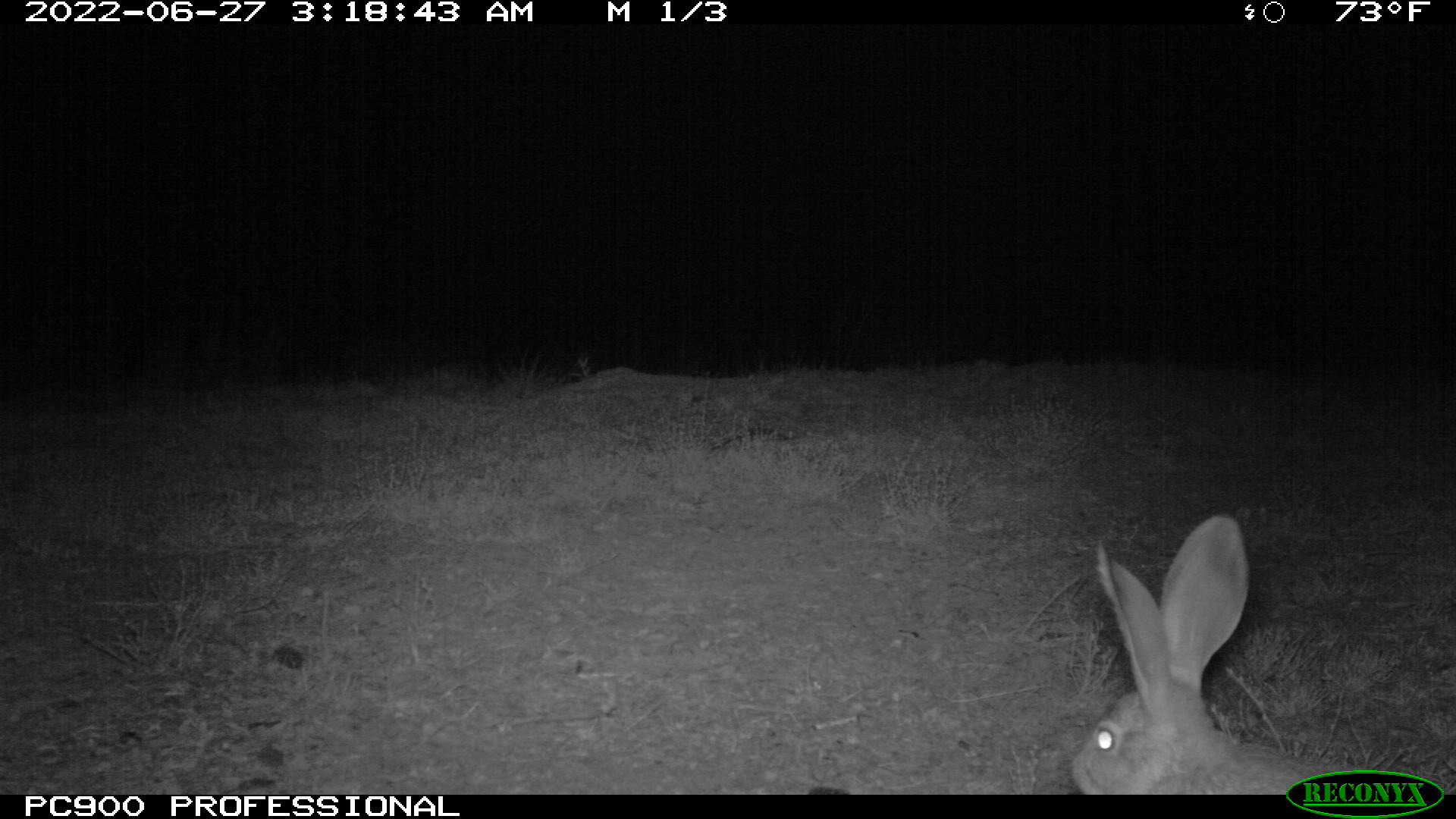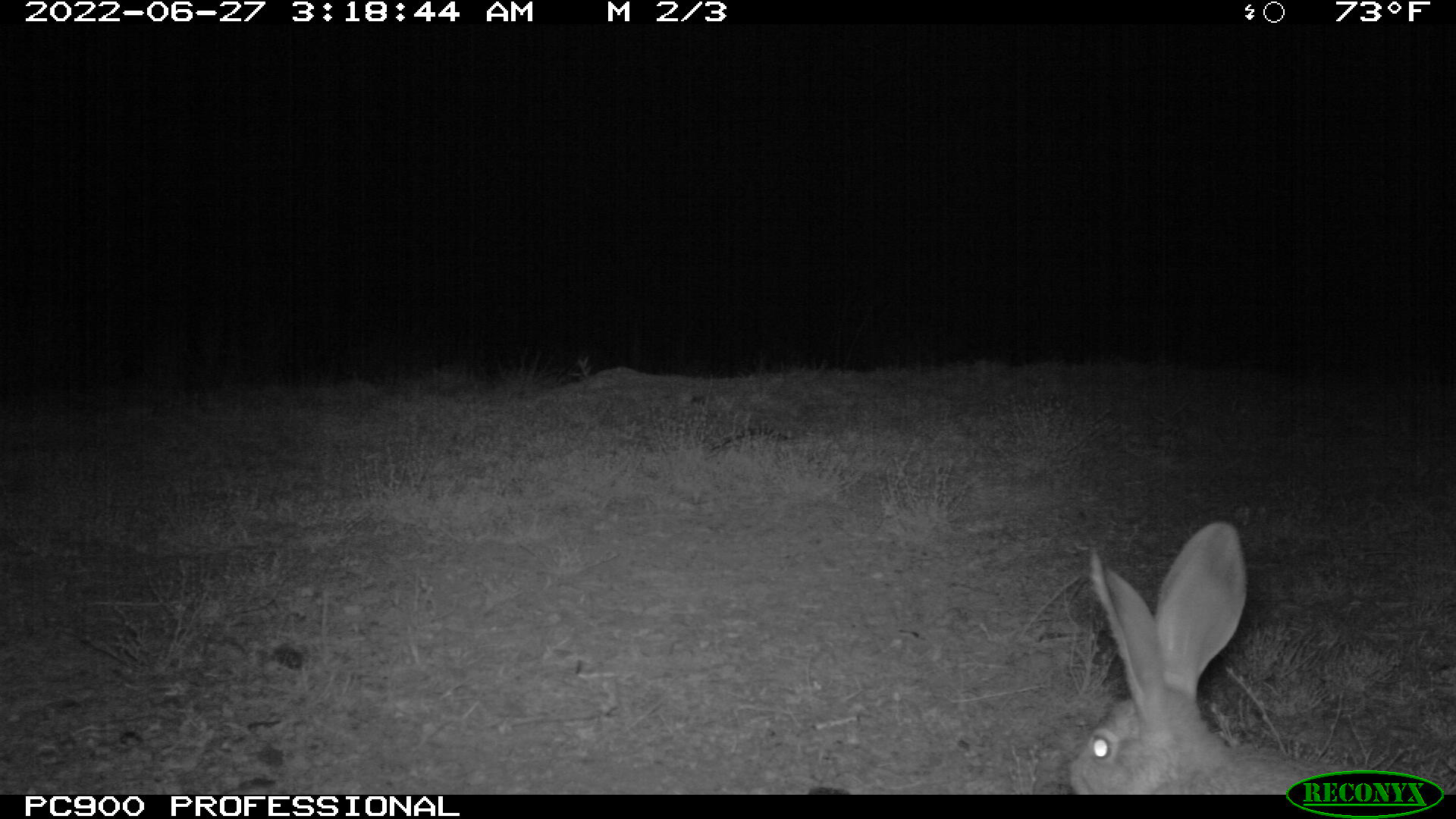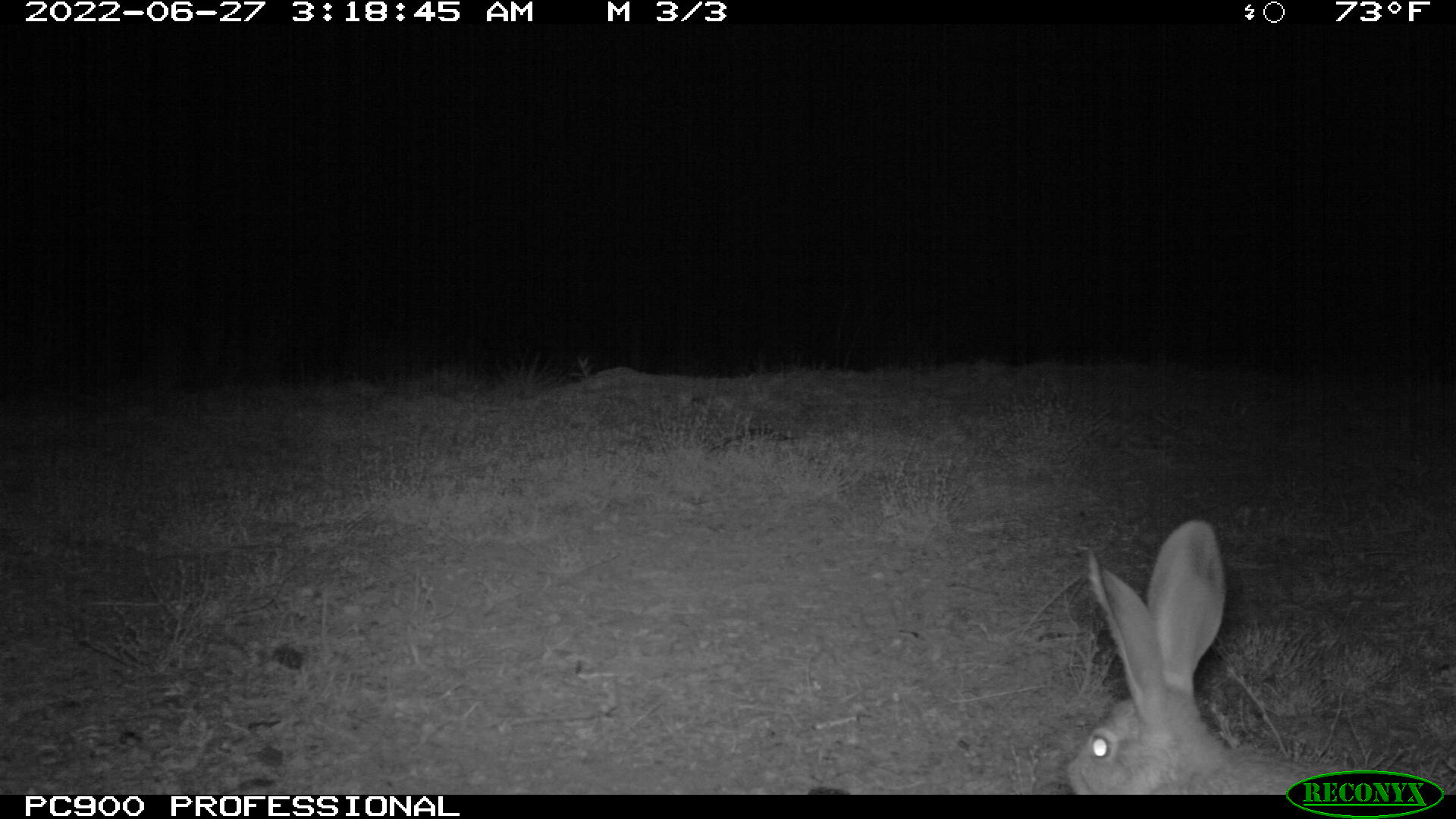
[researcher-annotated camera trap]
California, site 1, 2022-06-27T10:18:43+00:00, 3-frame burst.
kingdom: Animalia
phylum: Chordata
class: Mammalia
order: Lagomorpha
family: Leporidae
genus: Lepus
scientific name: Lepus californicus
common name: black-tailed jackrabbit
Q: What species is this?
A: Black-tailed jackrabbit (Lepus californicus).